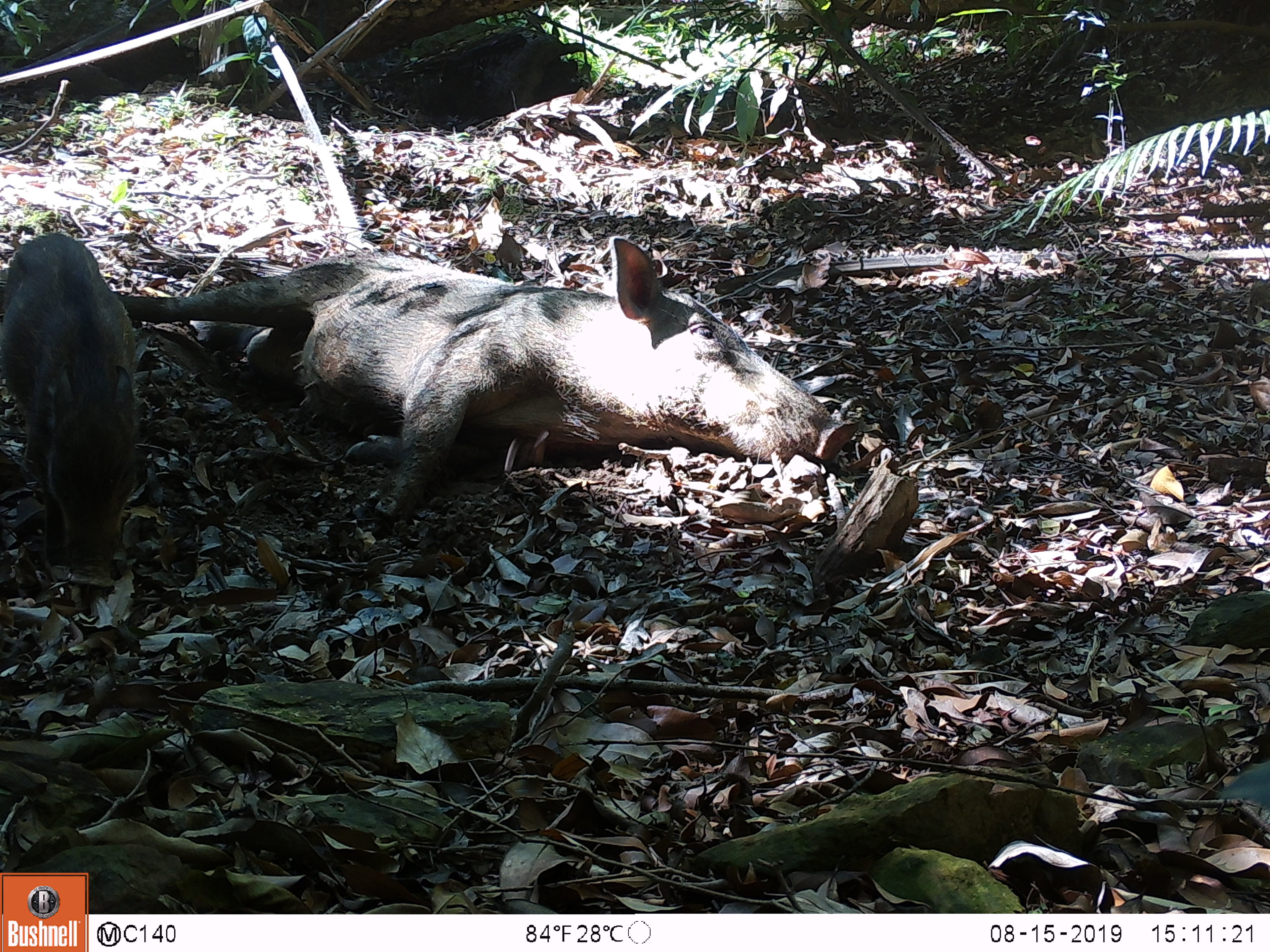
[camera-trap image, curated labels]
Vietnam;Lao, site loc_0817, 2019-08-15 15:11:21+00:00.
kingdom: Animalia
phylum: Chordata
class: Mammalia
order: Artiodactyla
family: Suidae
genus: Sus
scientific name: Sus scrofa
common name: eurasian wild pig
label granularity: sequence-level